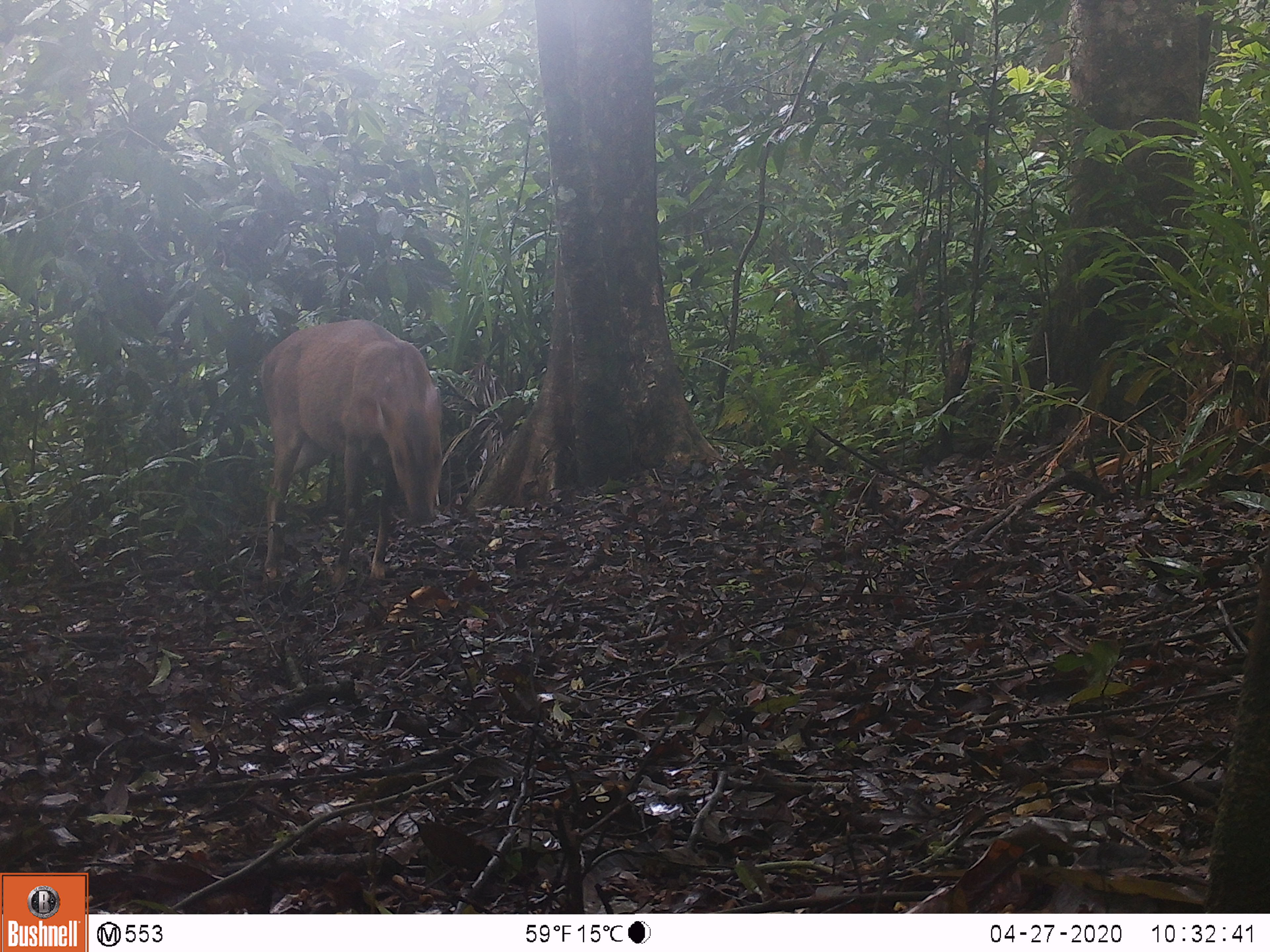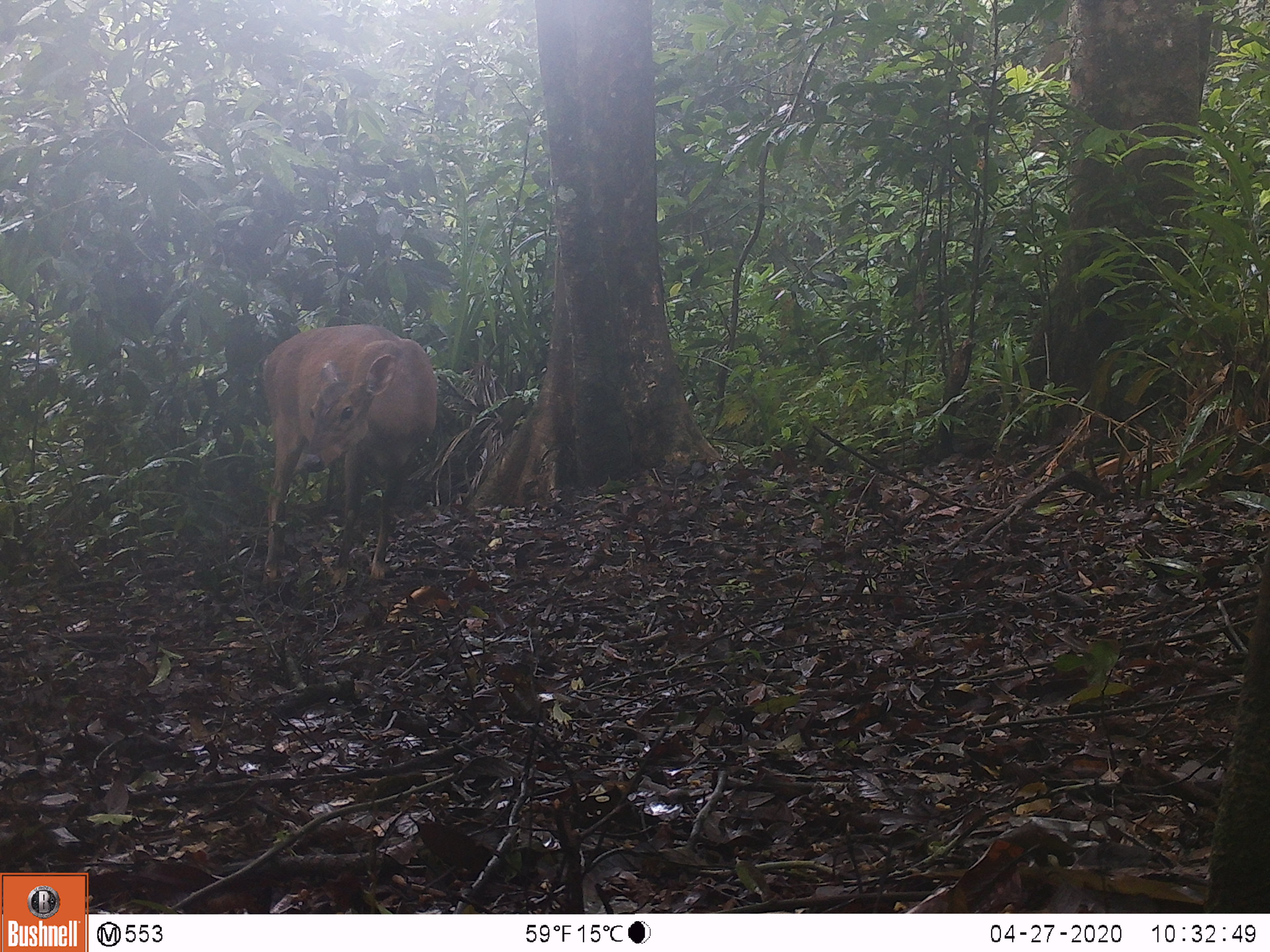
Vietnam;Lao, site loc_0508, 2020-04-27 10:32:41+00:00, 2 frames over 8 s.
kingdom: Animalia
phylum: Chordata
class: Mammalia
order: Artiodactyla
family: Cervidae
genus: Muntiacus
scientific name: Muntiacus vuquangensis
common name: large-antlered muntjac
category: large antlered muntjac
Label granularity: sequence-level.